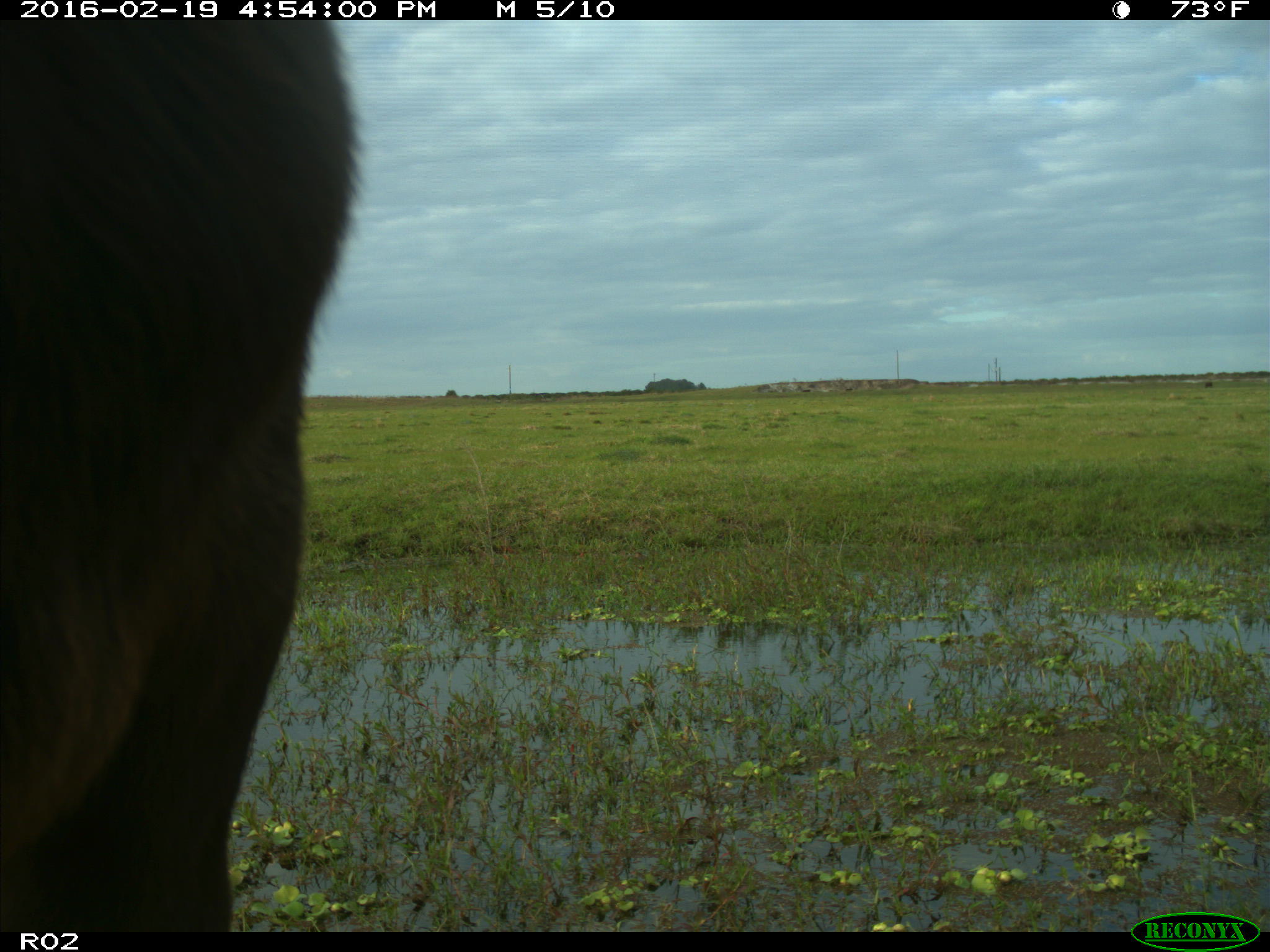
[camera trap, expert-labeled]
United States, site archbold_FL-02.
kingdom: Animalia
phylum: Chordata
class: Mammalia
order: Artiodactyla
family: Bovidae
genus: Bos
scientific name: Bos taurus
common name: domestic cow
Bos taurus (domestic cow).